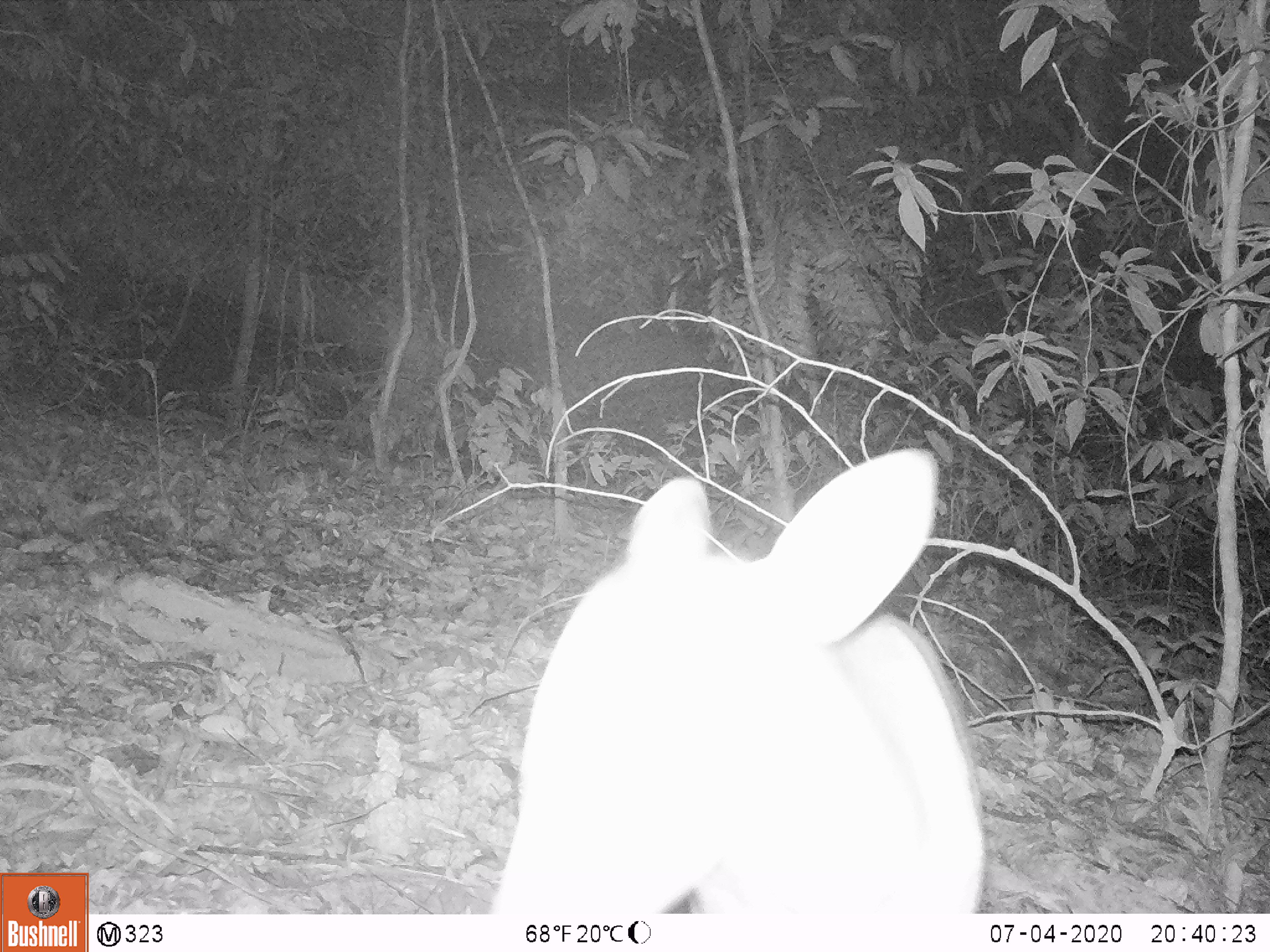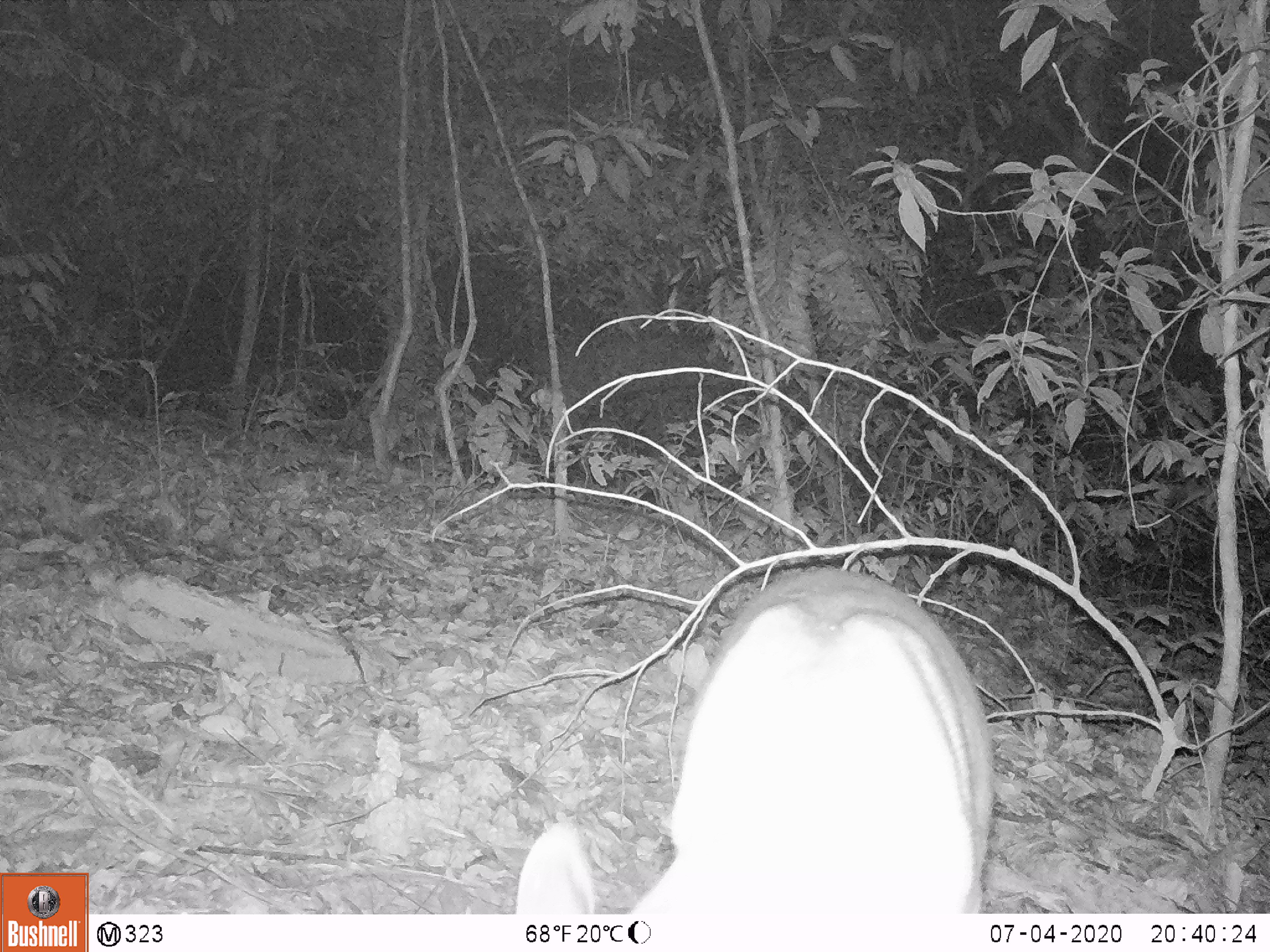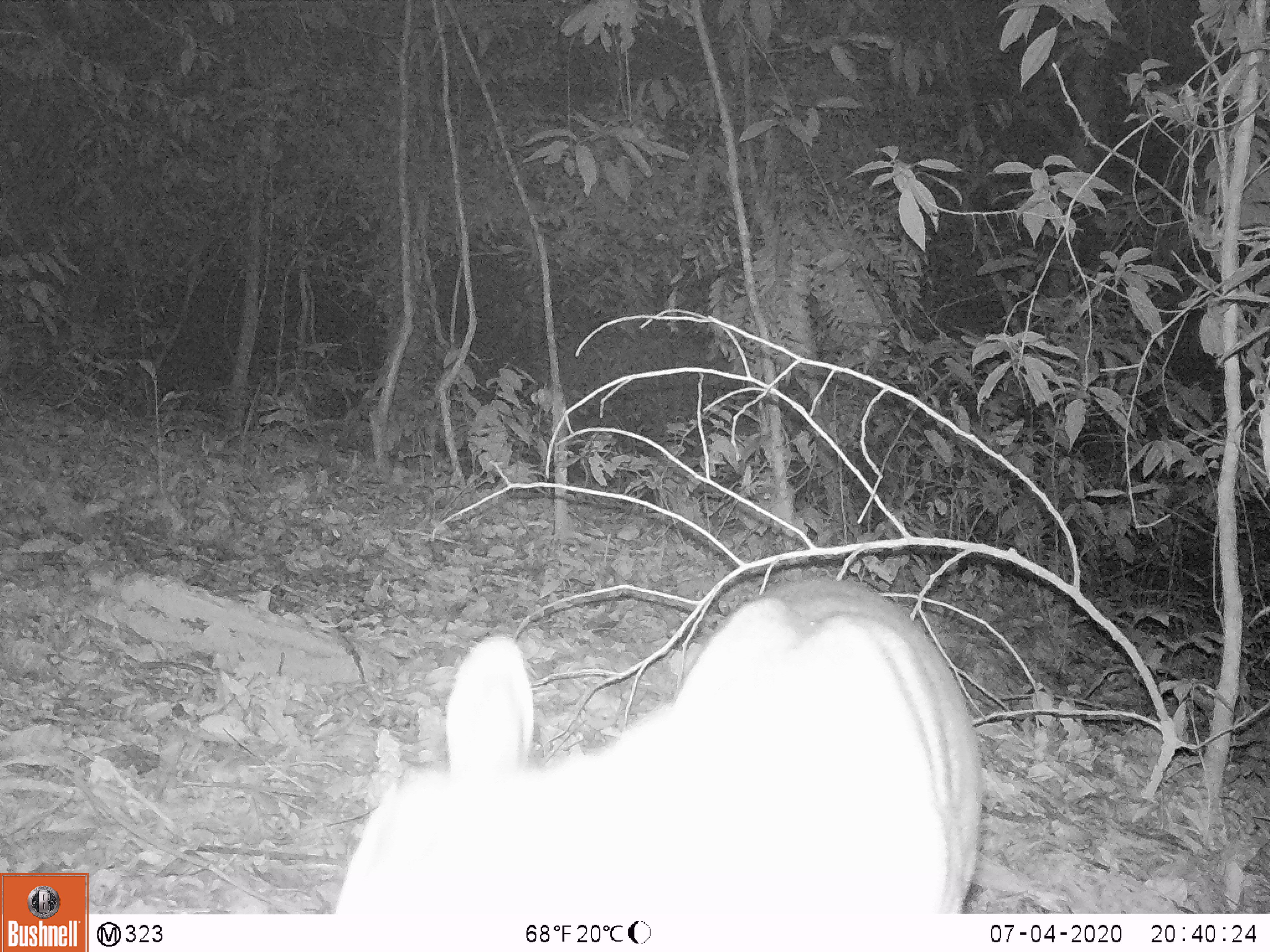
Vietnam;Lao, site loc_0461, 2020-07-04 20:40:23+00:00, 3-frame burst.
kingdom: Animalia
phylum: Chordata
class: Mammalia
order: Artiodactyla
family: Cervidae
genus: Muntiacus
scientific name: Muntiacus rooseveltorum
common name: roosevelt's muntjac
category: roosevelts muntjac group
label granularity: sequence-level